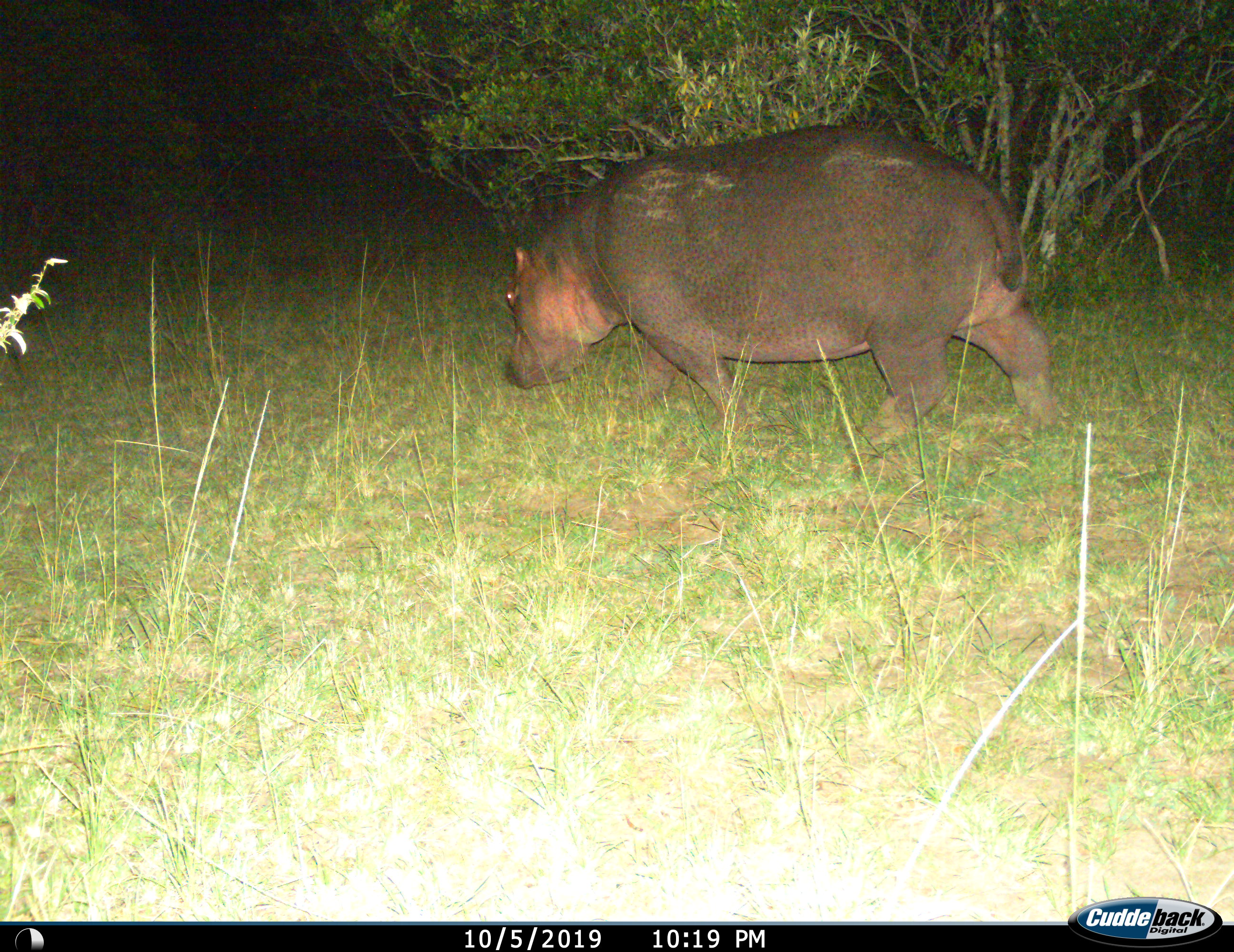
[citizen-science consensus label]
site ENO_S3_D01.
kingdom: Animalia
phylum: Chordata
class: Mammalia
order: Artiodactyla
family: Hippopotamidae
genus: Hippopotamus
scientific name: Hippopotamus amphibius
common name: hippopotamus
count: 1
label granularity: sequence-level